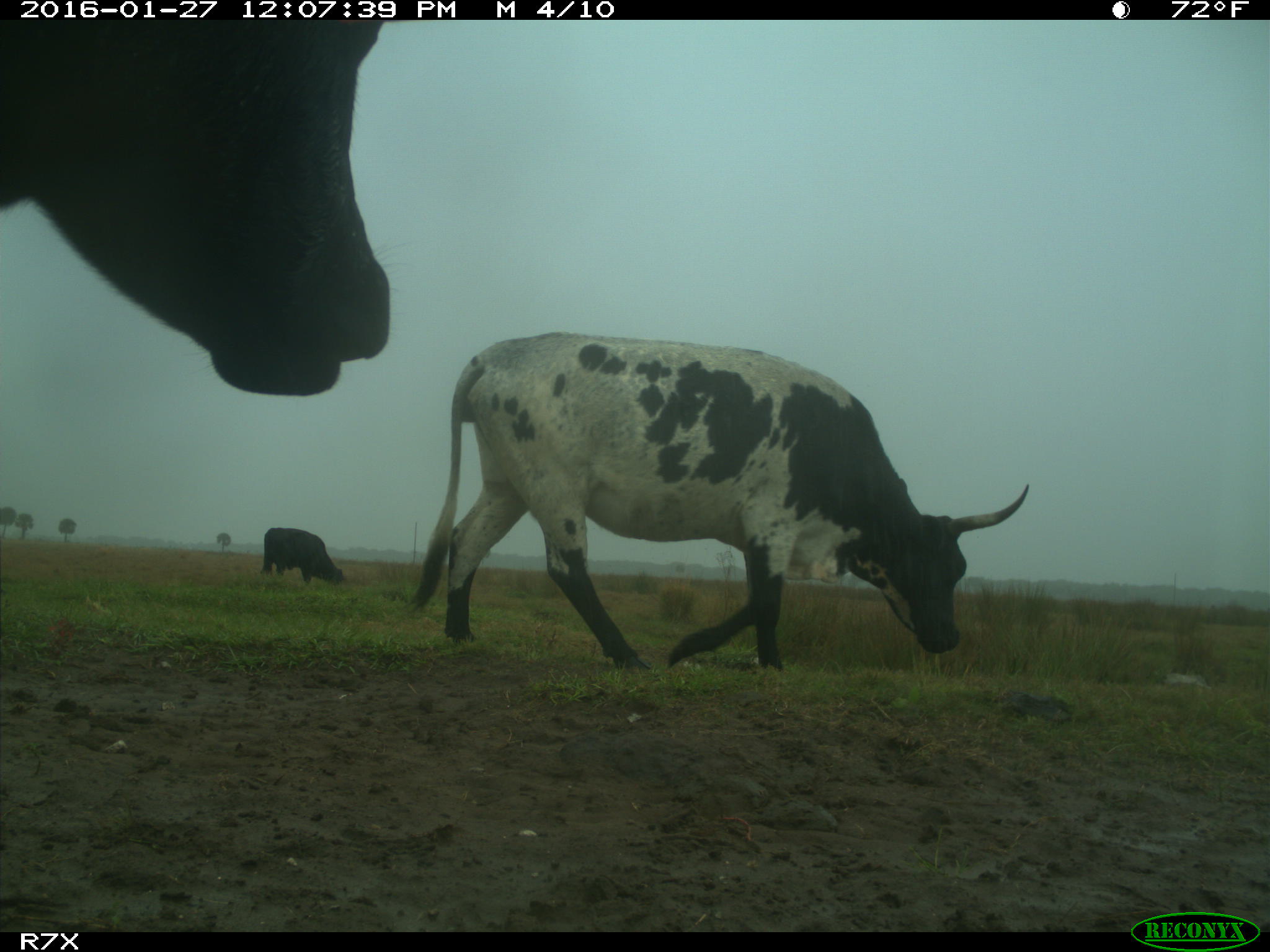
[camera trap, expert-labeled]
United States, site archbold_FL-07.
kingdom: Animalia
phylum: Chordata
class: Mammalia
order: Artiodactyla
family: Bovidae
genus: Bos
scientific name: Bos taurus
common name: domestic cow